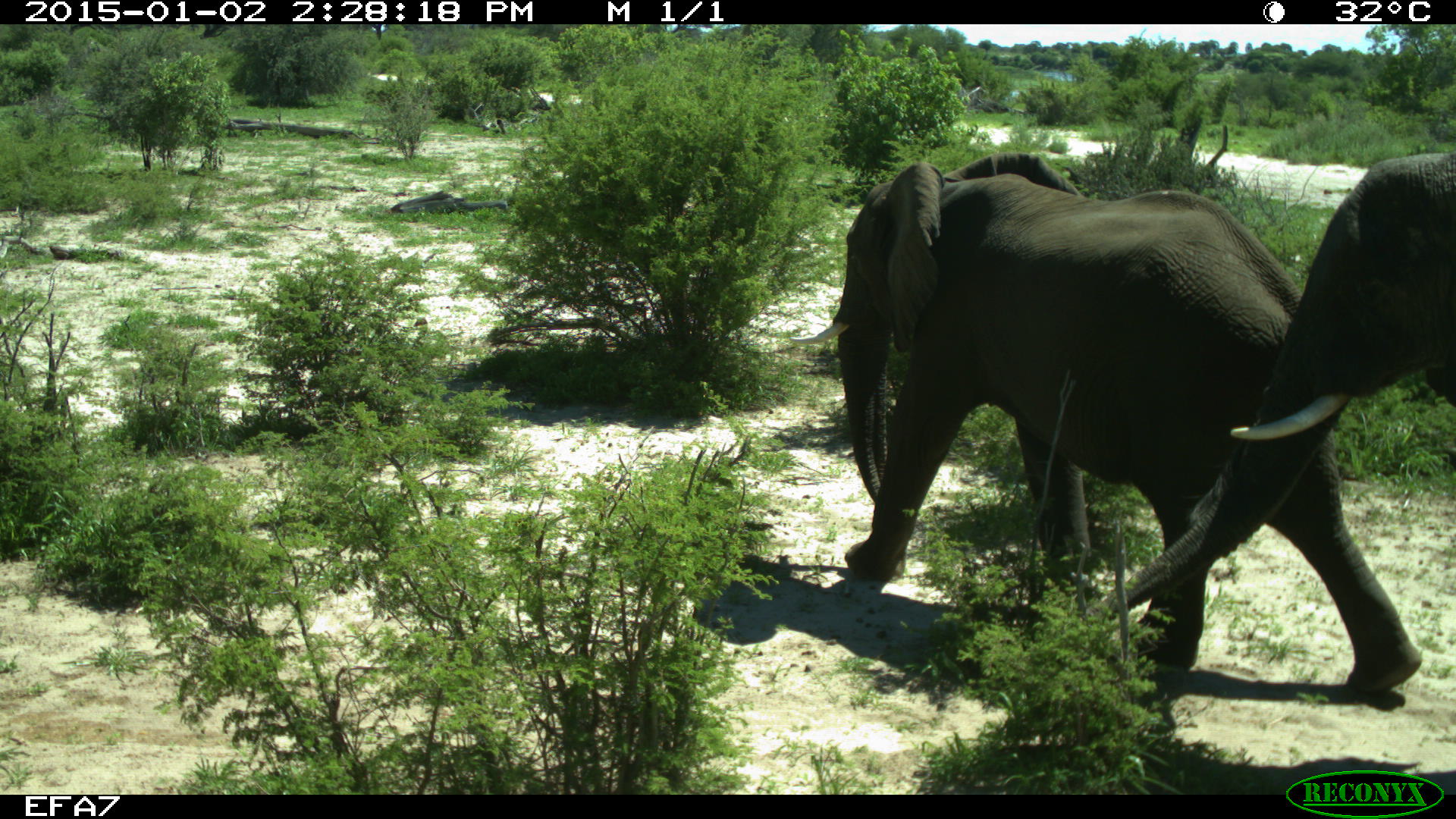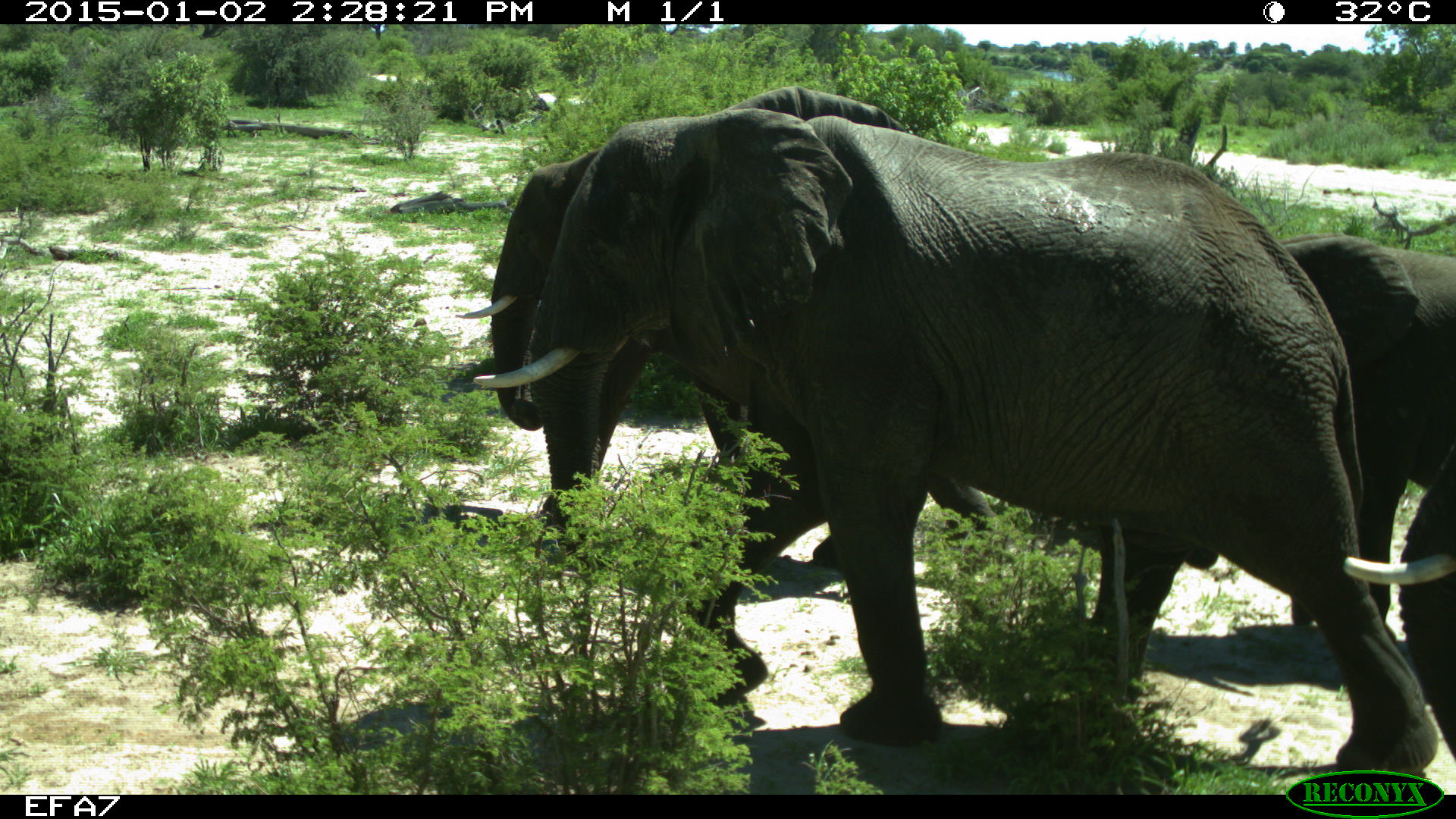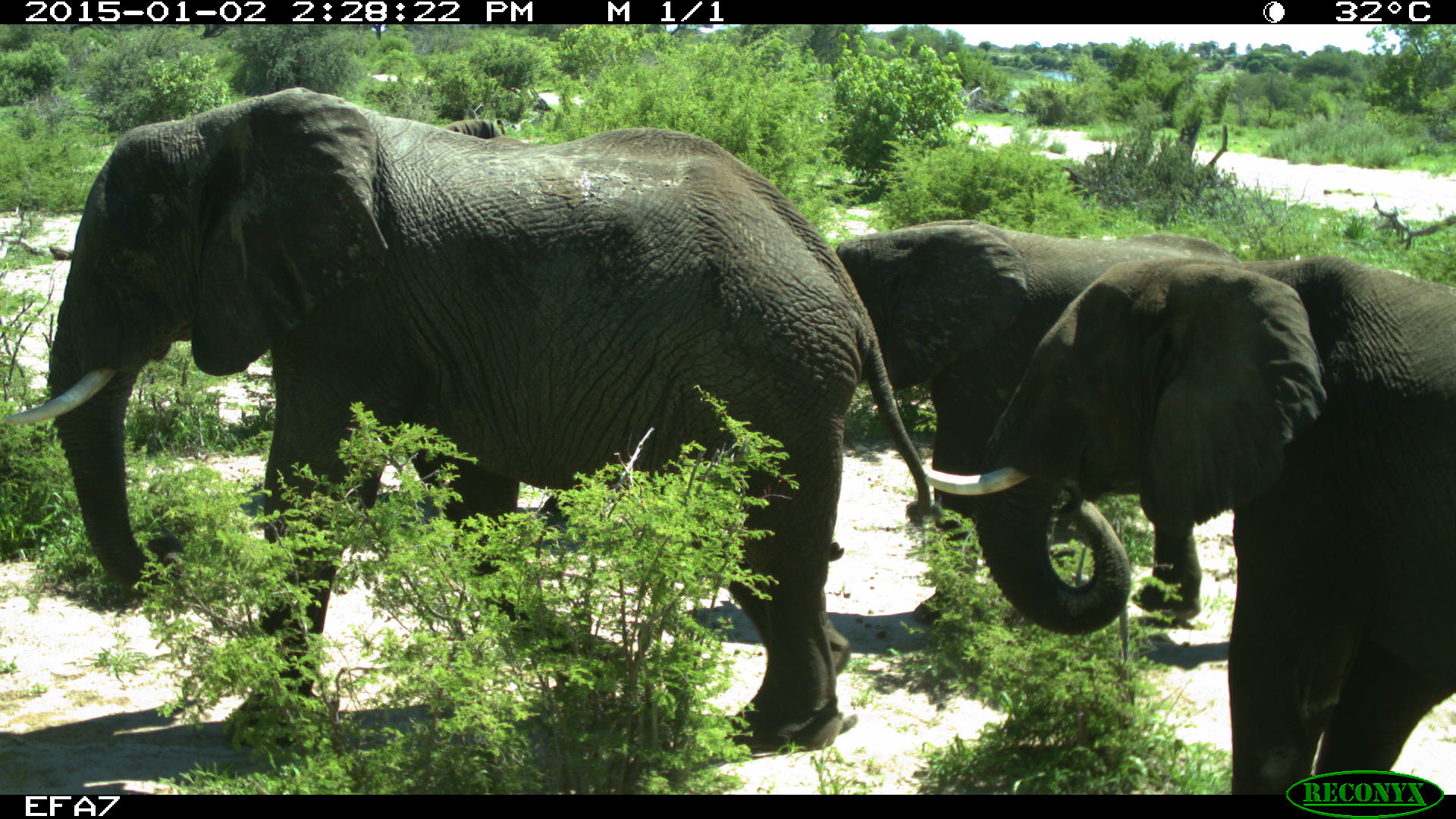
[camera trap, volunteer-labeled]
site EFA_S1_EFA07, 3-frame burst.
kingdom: Animalia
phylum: Chordata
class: Mammalia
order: Proboscidea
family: Elephantidae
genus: Loxodonta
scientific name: Loxodonta africana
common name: african bush elephant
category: elephant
Elephant (african bush elephant) (Loxodonta africana), count 4. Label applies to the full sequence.